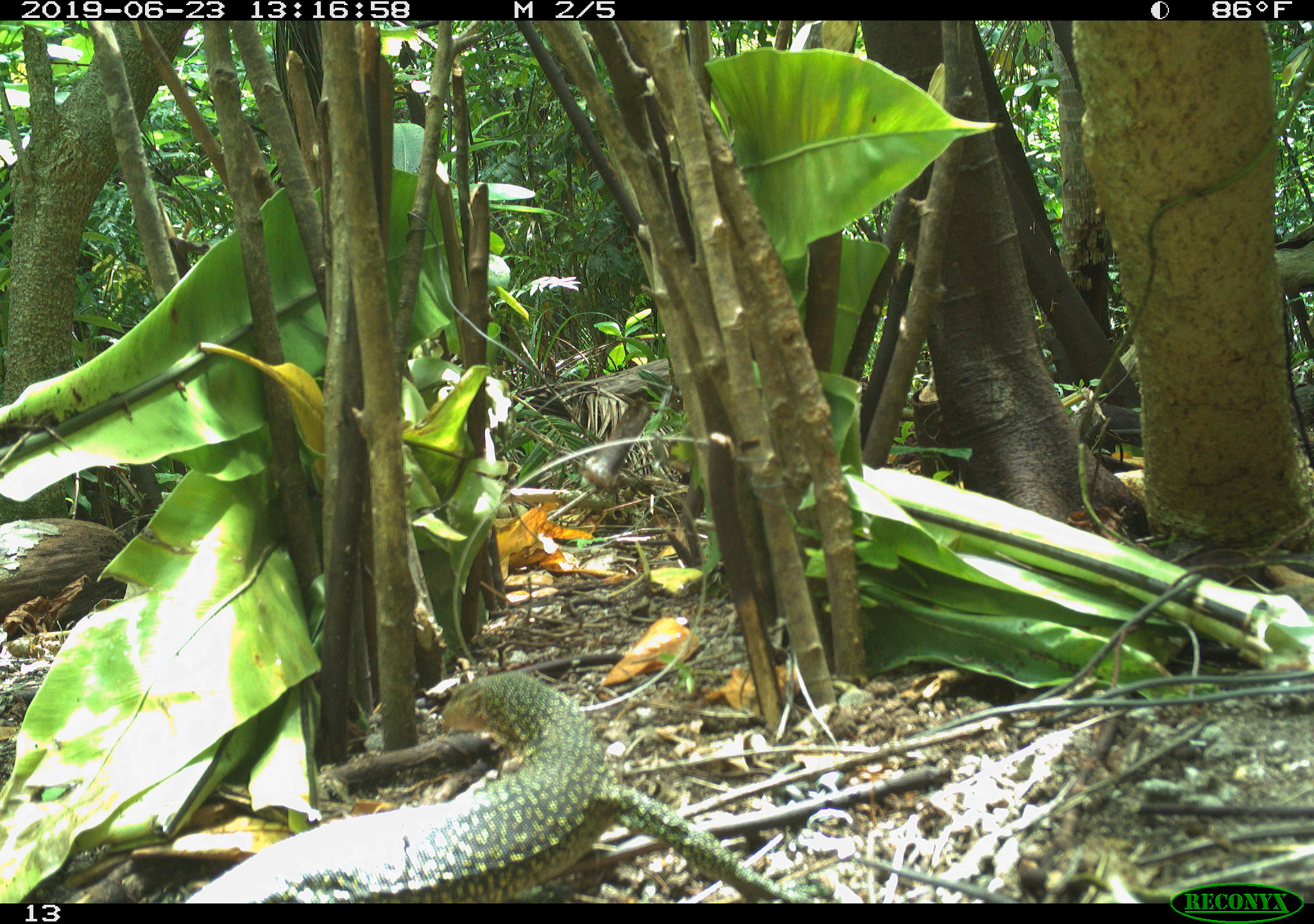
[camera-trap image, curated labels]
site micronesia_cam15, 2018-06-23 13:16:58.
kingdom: Animalia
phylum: Chordata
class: Reptilia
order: Squamata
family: Varanidae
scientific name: Varanidae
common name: monitor lizard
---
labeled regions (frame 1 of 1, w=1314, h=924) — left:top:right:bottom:
monitor lizard: 176:662:632:905